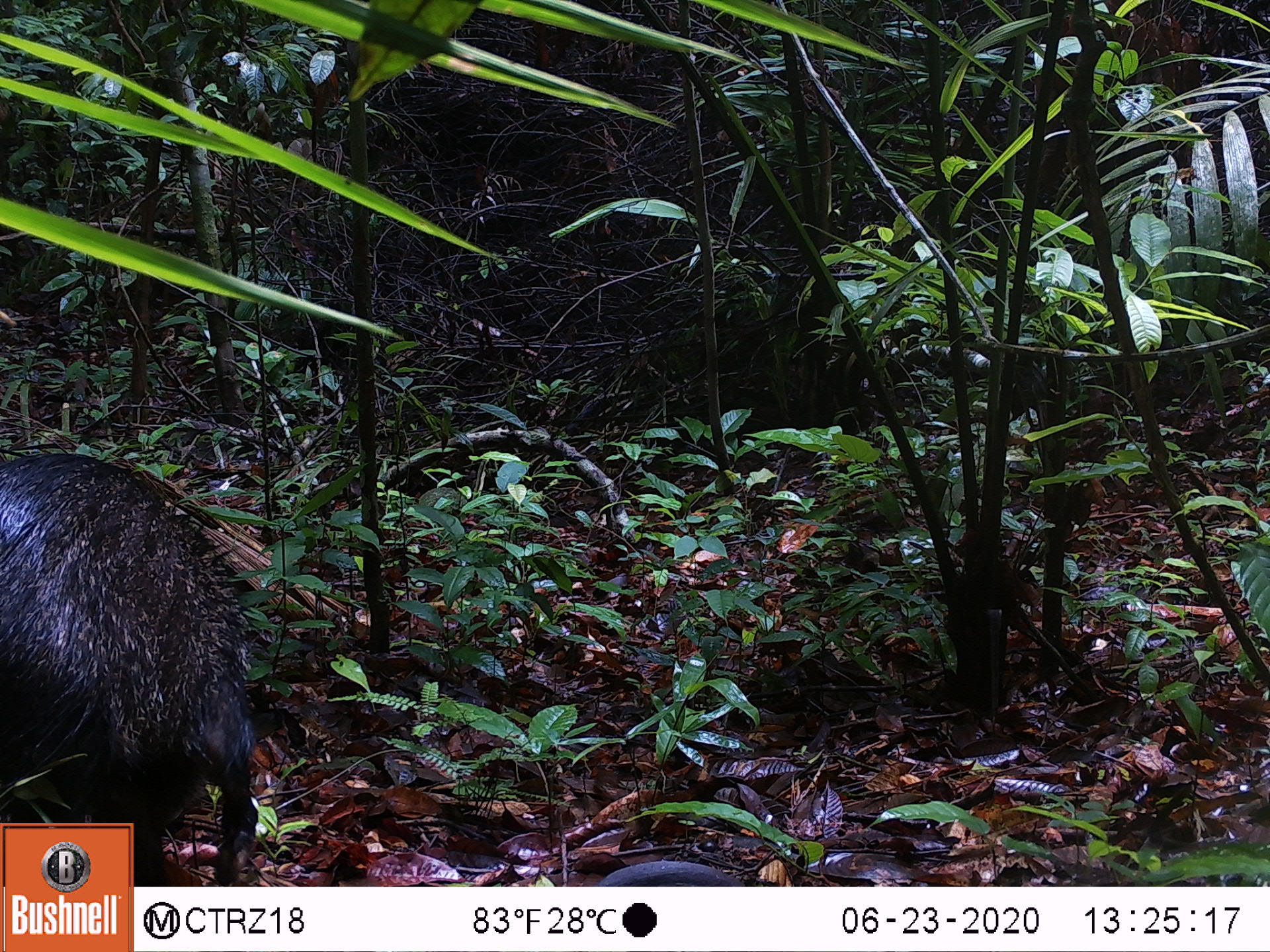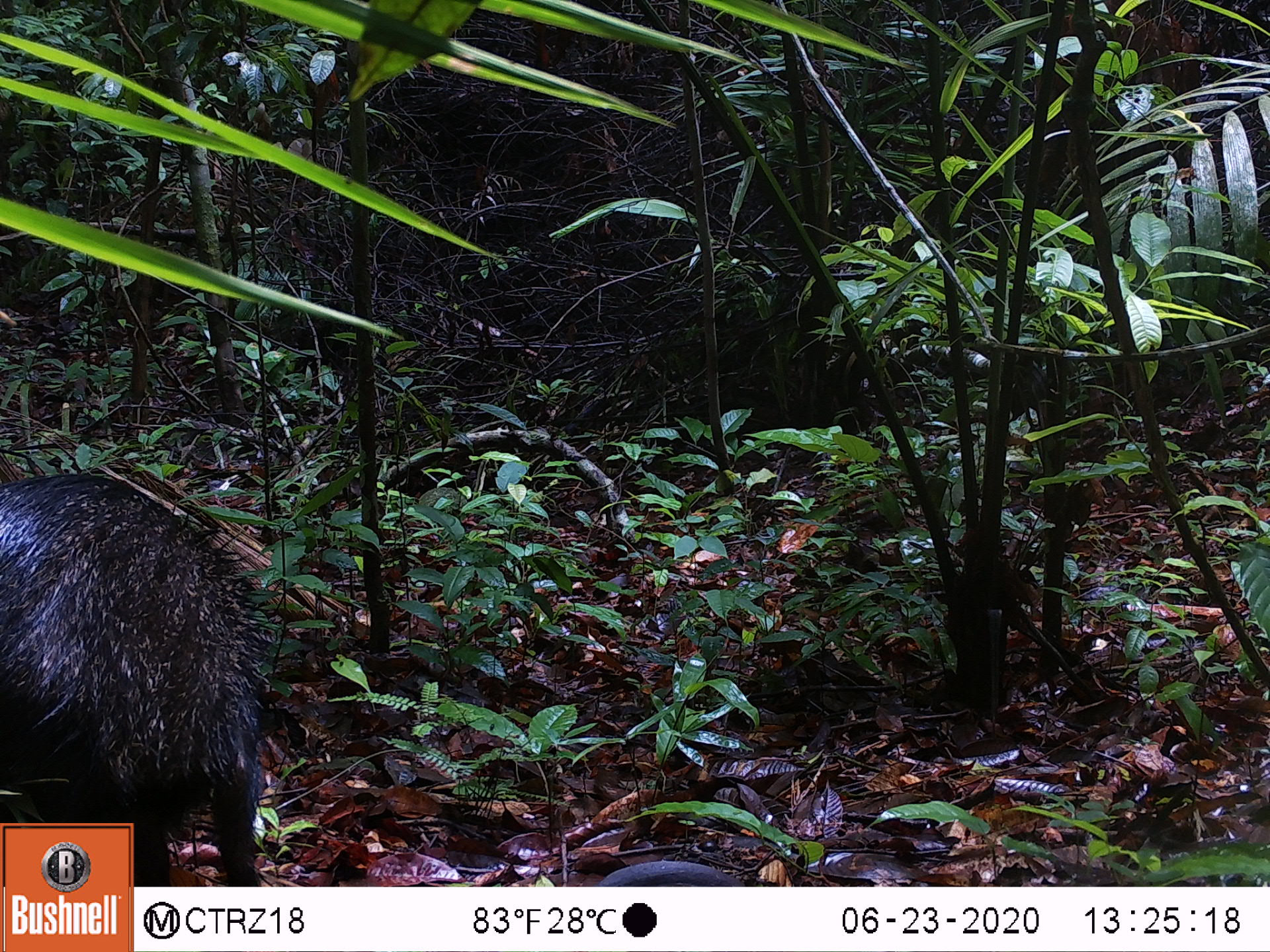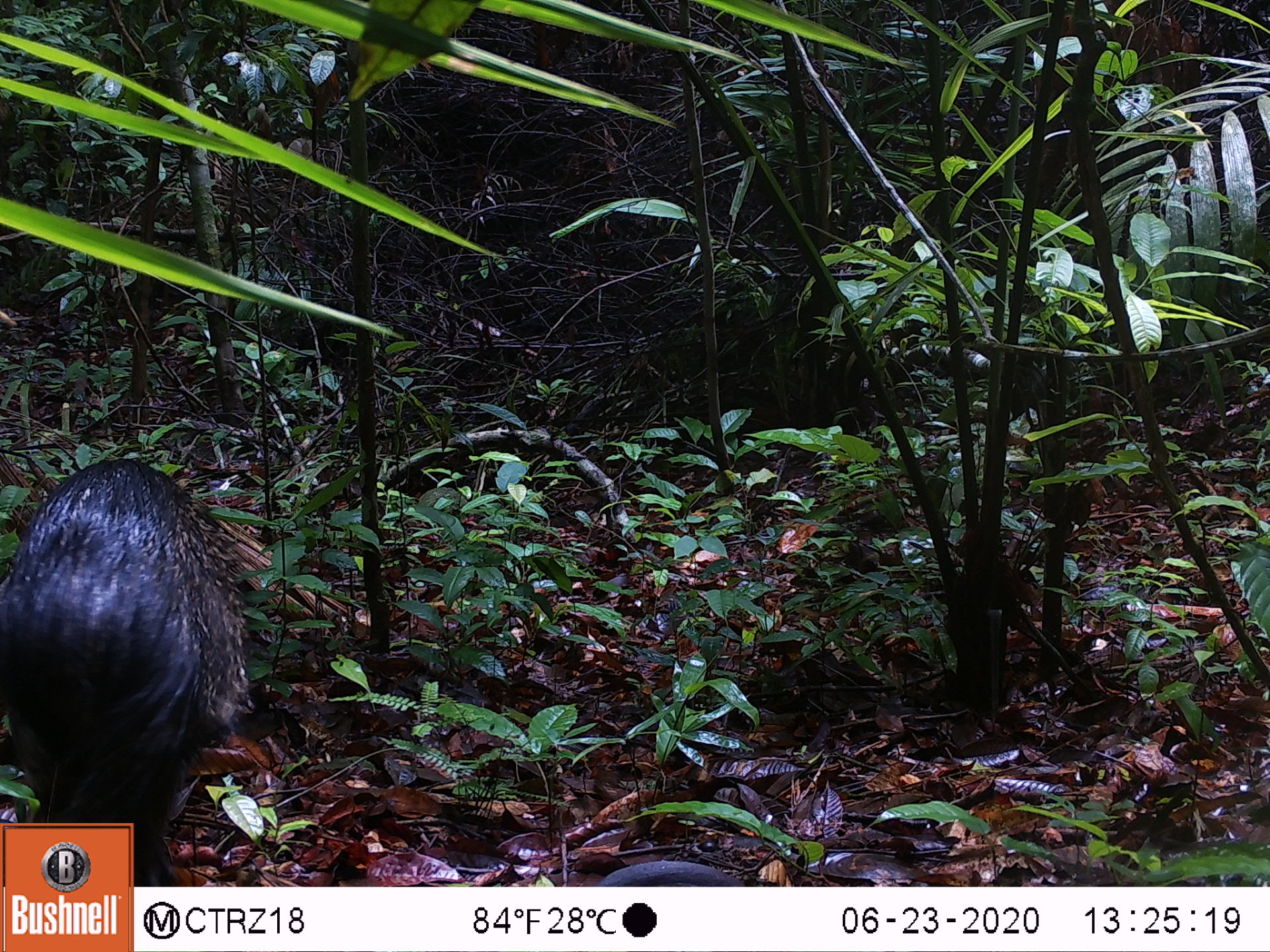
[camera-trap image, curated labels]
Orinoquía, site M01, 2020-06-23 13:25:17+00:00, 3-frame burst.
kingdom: Animalia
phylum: Chordata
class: Mammalia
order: Artiodactyla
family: Tayassuidae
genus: Pecari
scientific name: Pecari tajacu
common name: collared peccary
Collared peccary (Pecari tajacu).